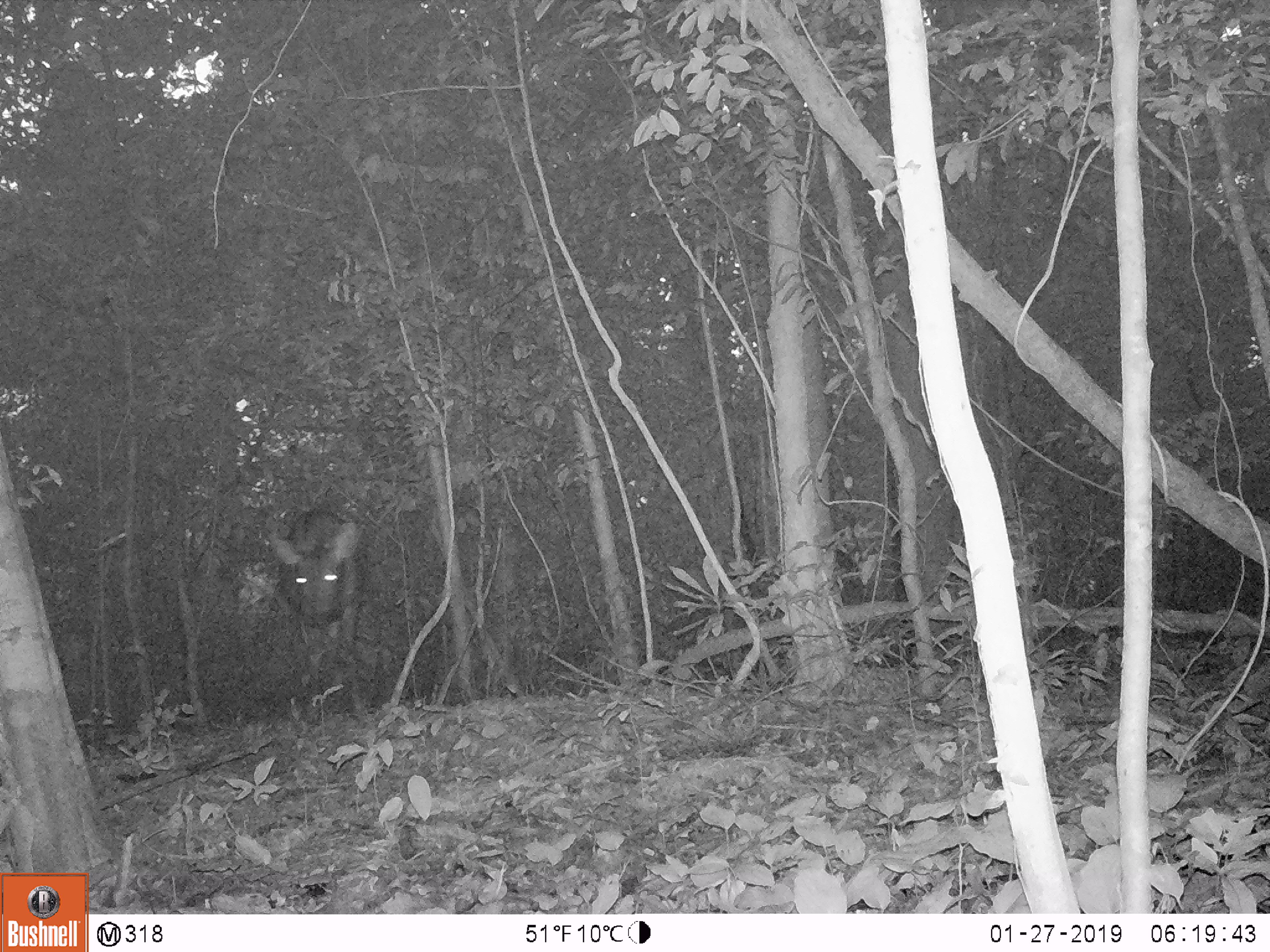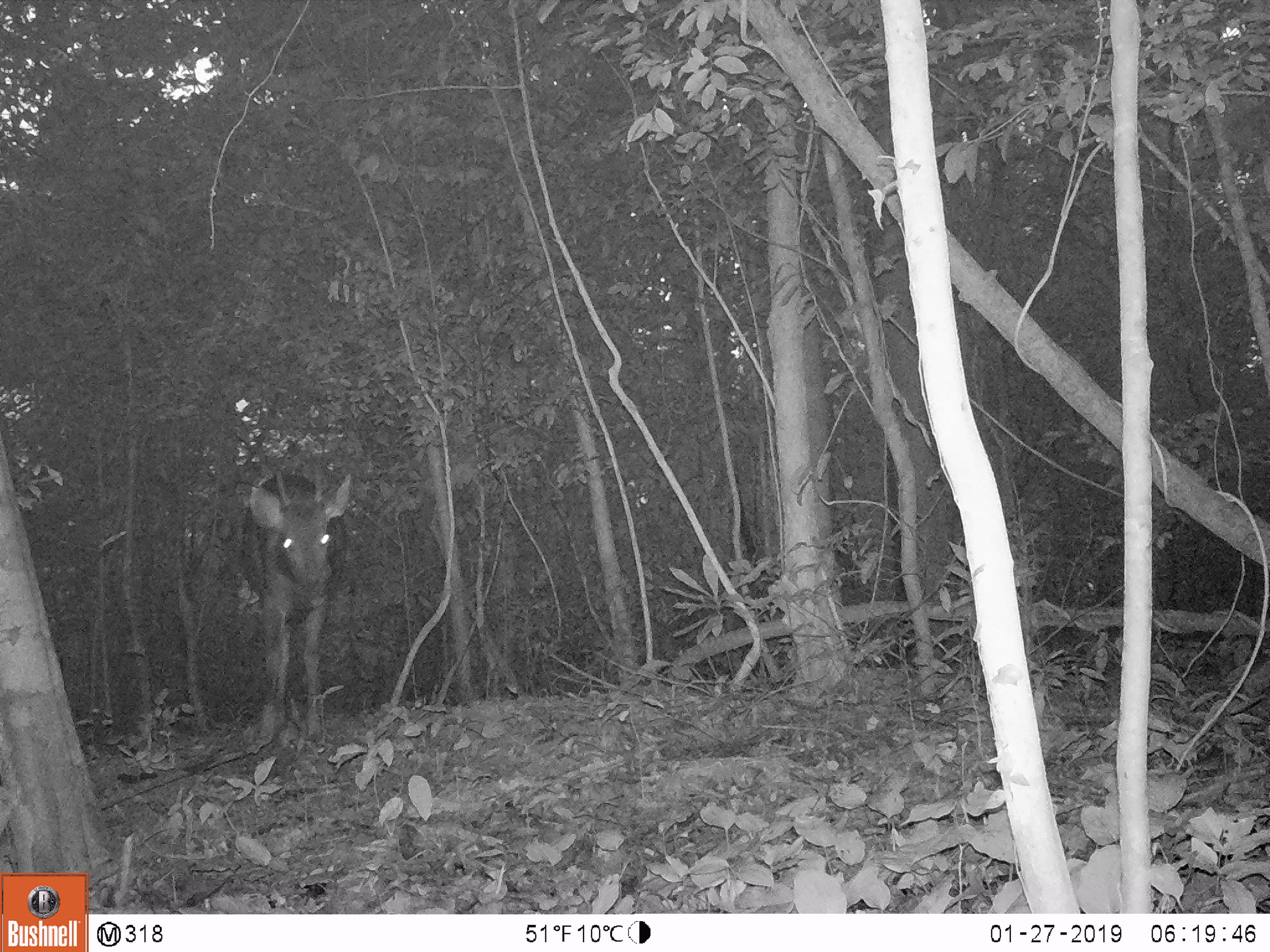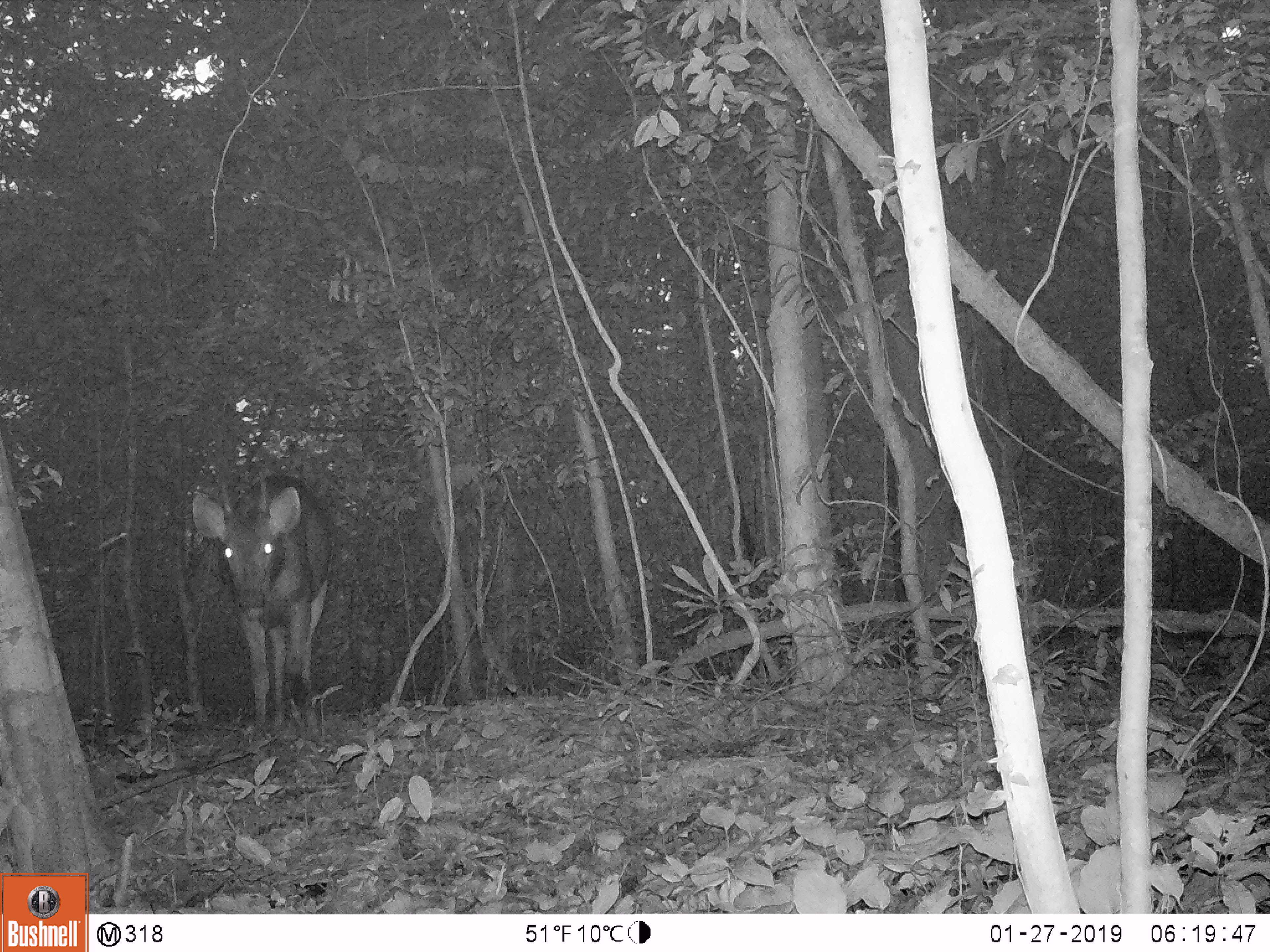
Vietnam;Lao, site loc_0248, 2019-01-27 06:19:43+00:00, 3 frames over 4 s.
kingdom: Animalia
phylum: Chordata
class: Mammalia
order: Artiodactyla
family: Cervidae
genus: Rusa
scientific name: Rusa unicolor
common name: sambar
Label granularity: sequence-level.